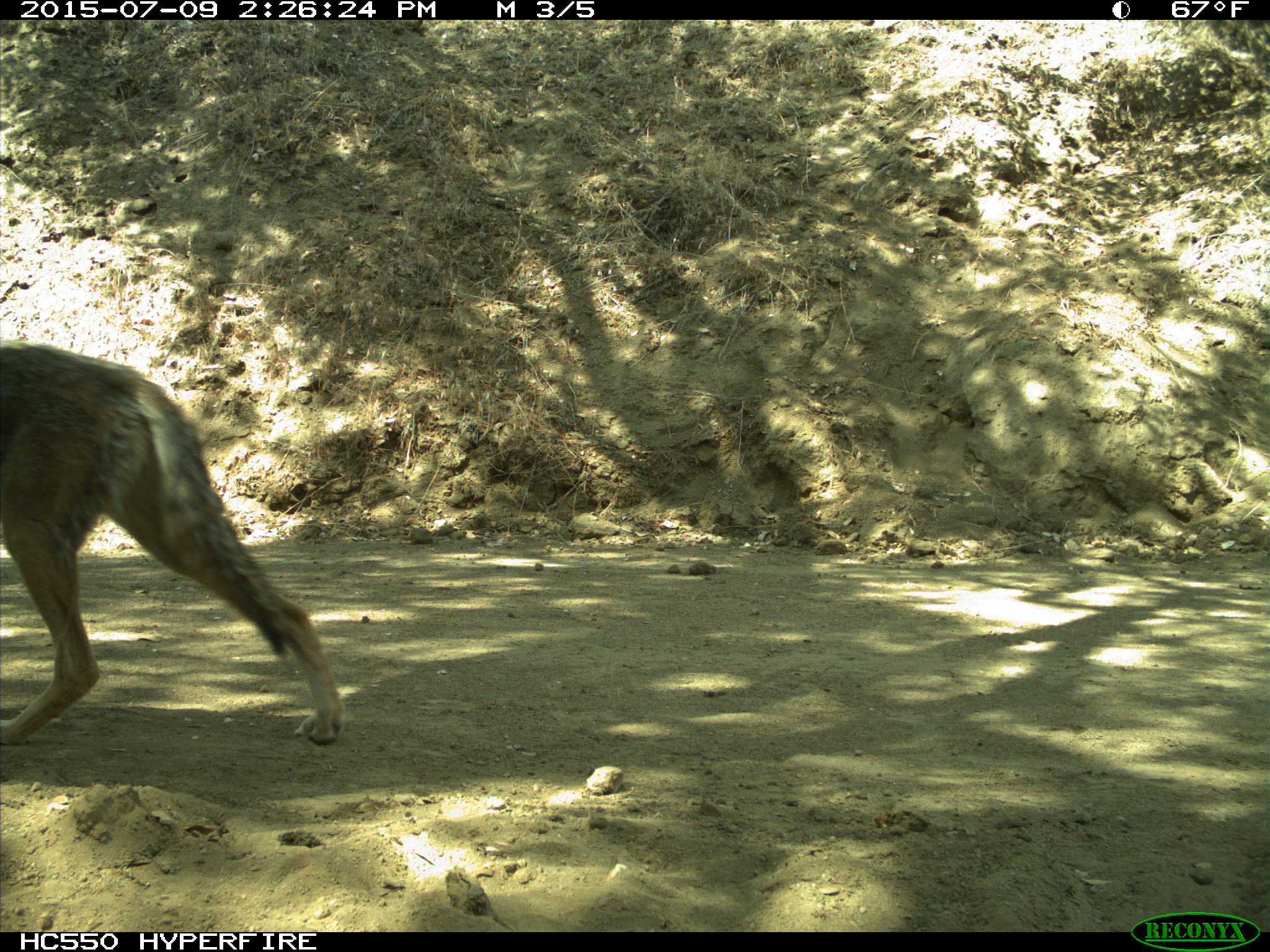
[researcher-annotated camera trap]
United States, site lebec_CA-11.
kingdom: Animalia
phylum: Chordata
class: Mammalia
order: Carnivora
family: Canidae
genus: Canis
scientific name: Canis latrans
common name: coyote